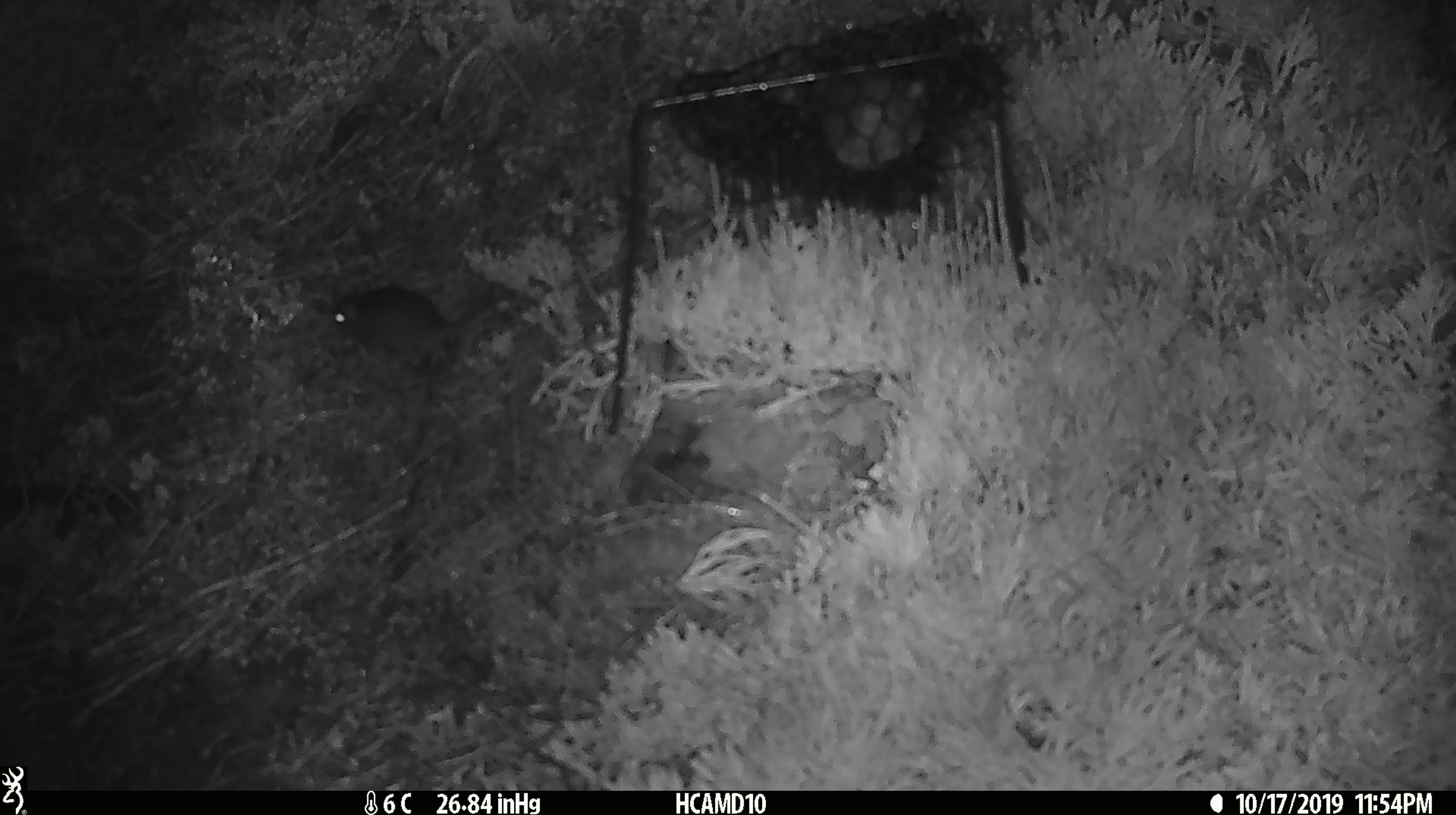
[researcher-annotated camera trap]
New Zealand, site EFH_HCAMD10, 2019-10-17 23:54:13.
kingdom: Animalia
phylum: Chordata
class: Mammalia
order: Rodentia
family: Muridae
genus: Mus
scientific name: Mus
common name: mouse